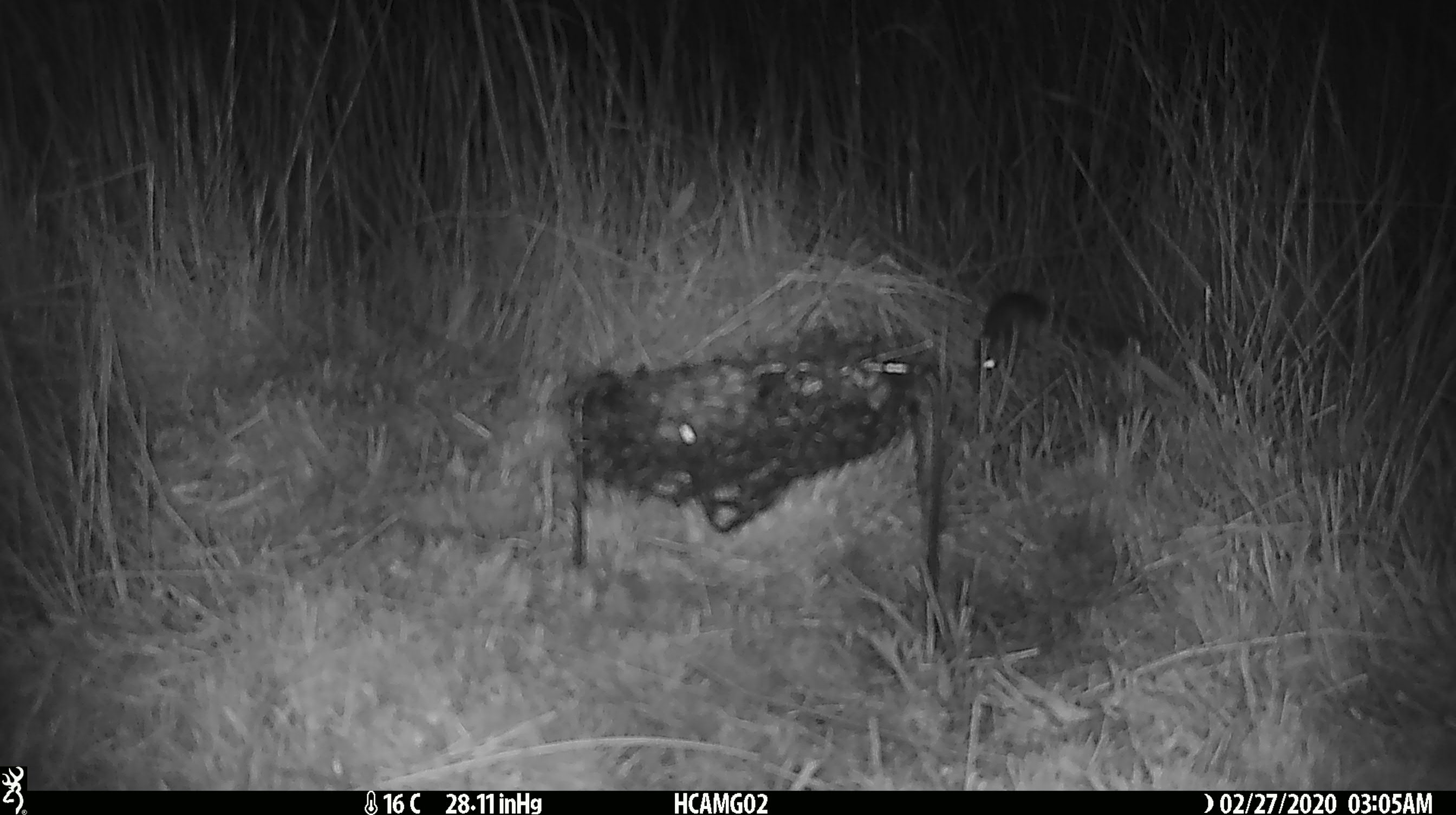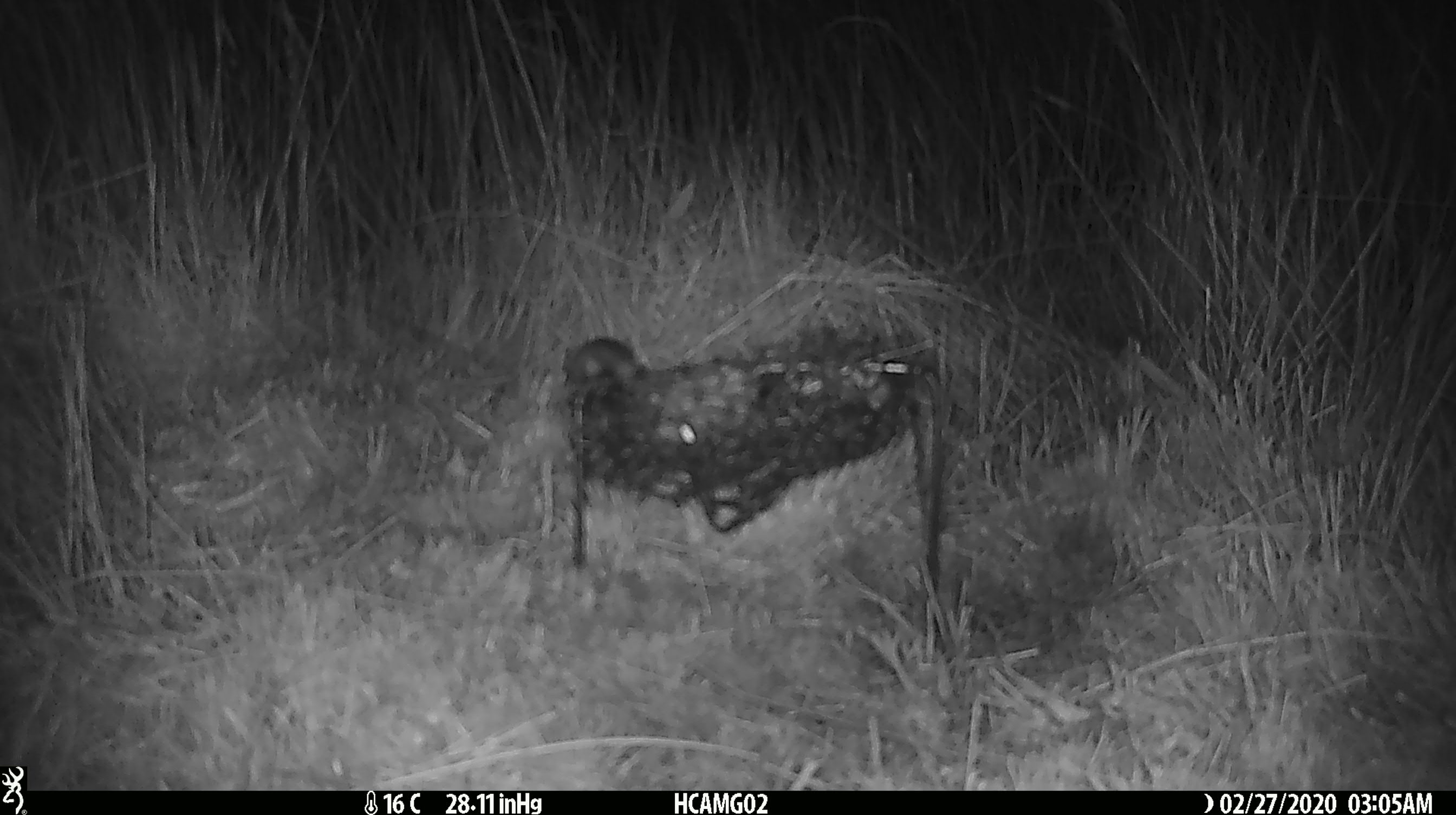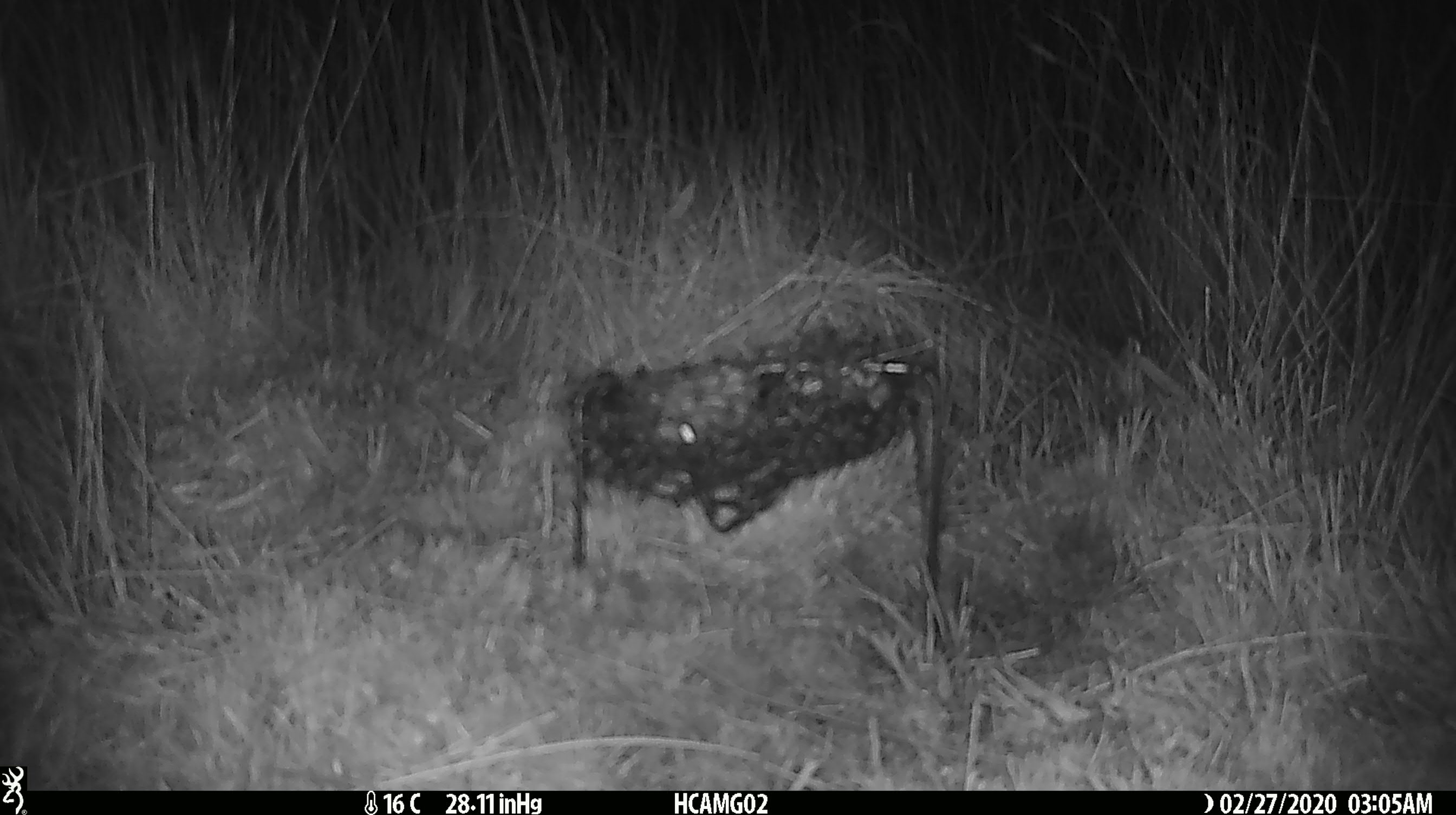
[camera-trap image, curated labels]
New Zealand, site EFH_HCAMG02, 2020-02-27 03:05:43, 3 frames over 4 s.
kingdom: Animalia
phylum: Chordata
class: Mammalia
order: Rodentia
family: Muridae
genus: Mus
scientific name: Mus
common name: mouse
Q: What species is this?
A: Mouse (Mus).